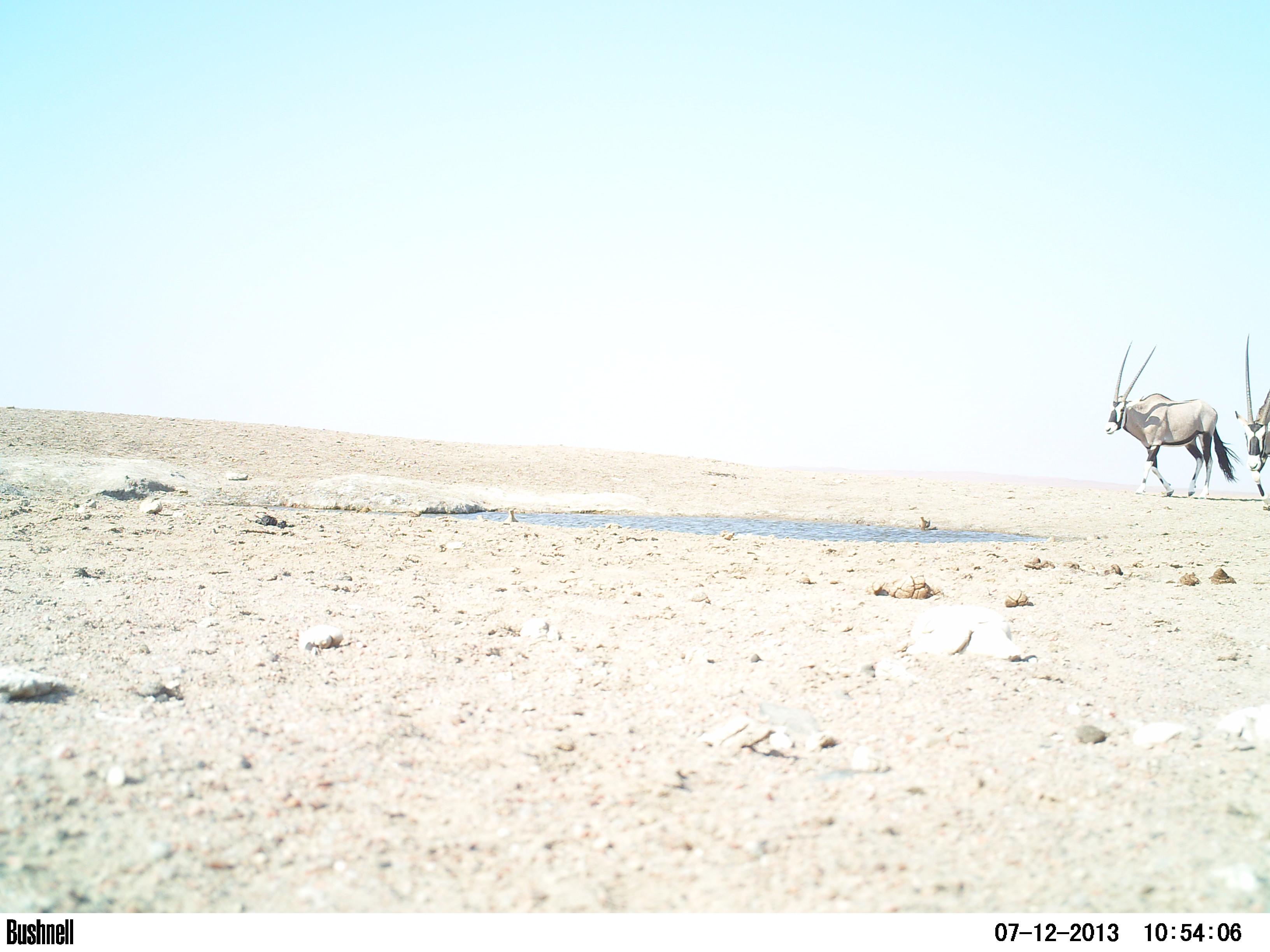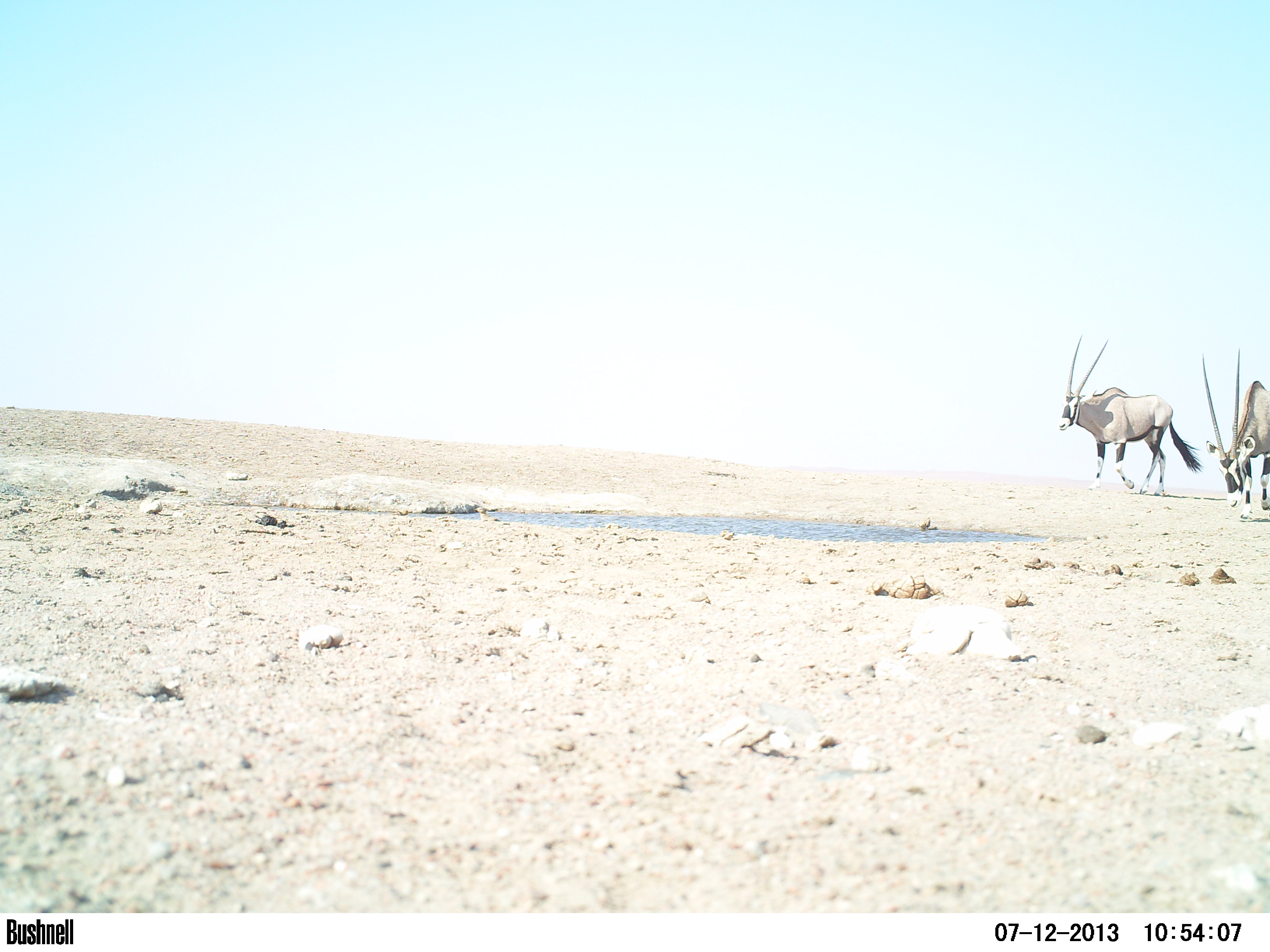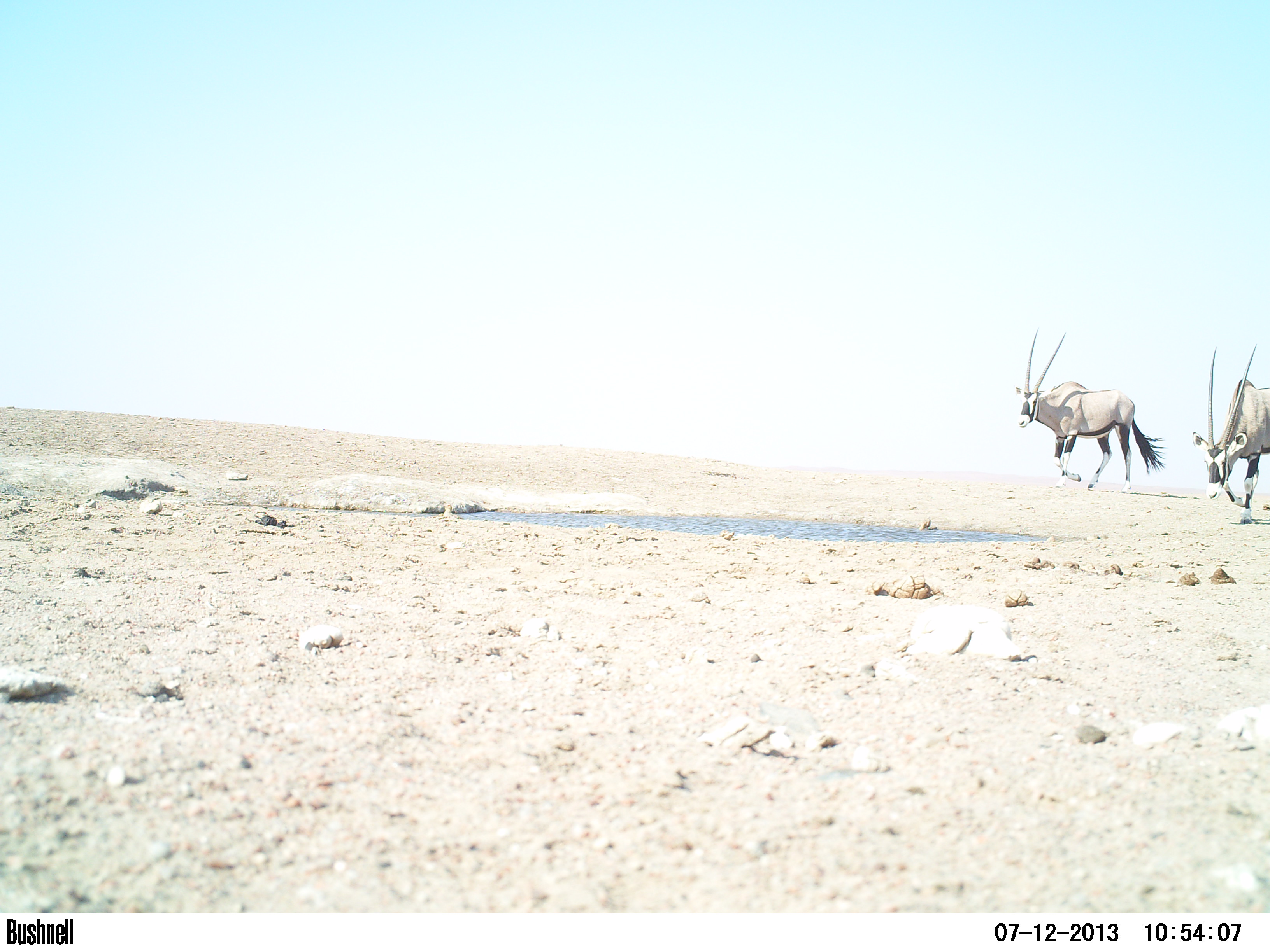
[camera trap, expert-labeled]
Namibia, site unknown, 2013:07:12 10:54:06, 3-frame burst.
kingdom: Animalia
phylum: Chordata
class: Mammalia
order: Artiodactyla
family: Bovidae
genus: Oryx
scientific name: Oryx gazella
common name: gemsbok